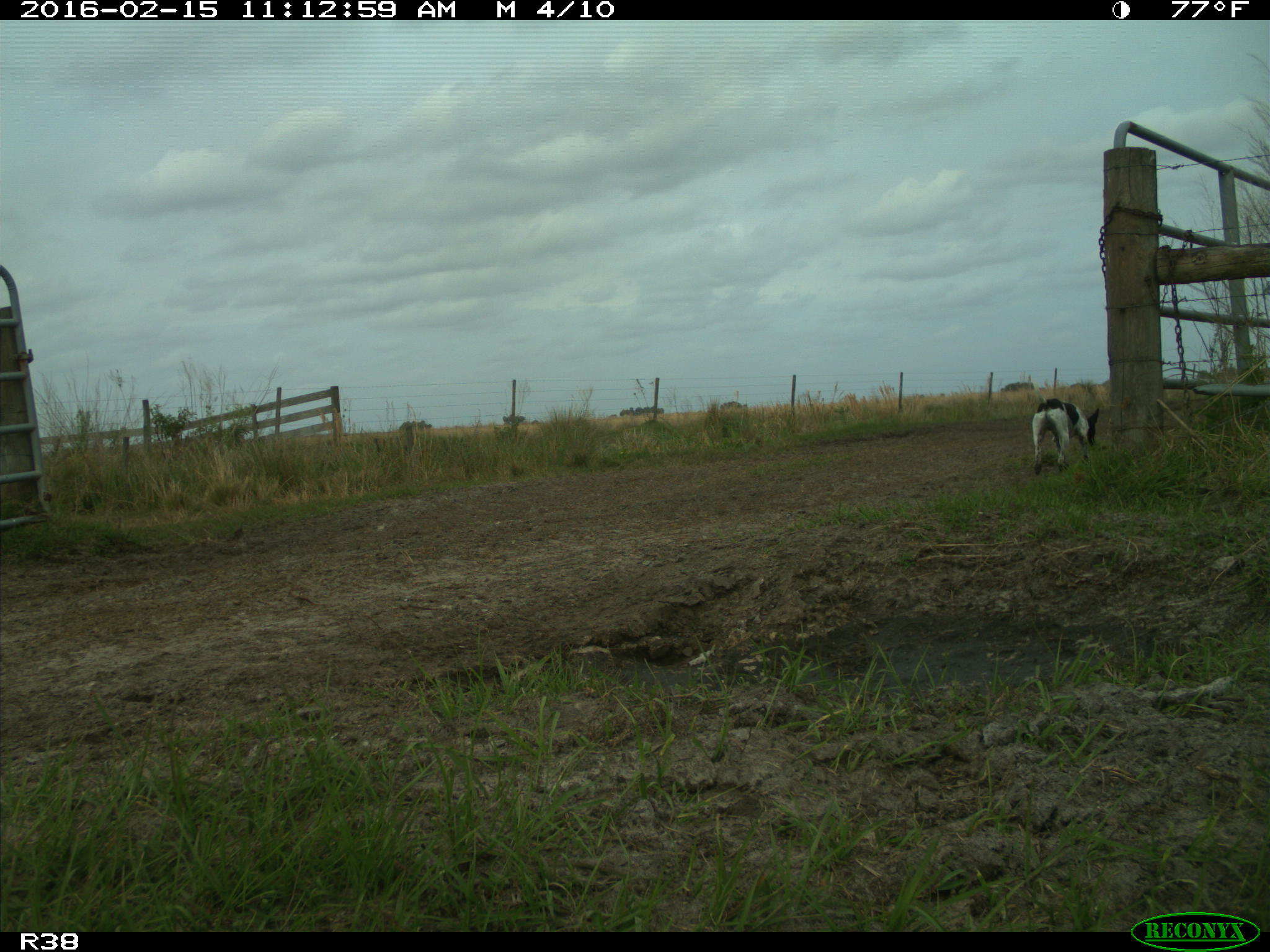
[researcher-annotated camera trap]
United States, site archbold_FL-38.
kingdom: Animalia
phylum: Chordata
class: Mammalia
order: Carnivora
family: Canidae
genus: Canis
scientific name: Canis familiaris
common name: domestic dog